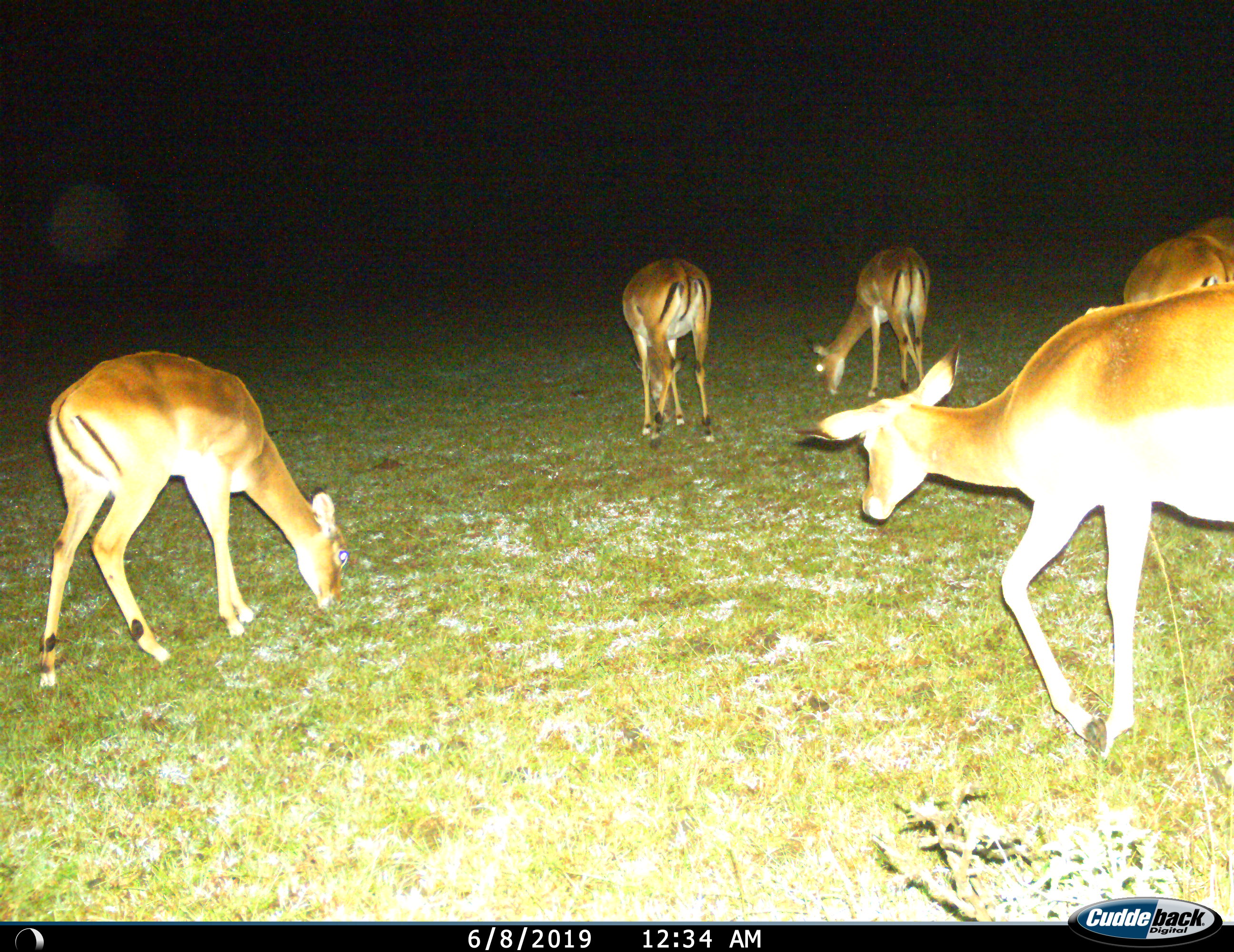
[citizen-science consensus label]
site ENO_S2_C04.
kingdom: Animalia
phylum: Chordata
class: Mammalia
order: Artiodactyla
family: Bovidae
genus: Aepyceros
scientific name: Aepyceros melampus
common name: impala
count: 5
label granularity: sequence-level